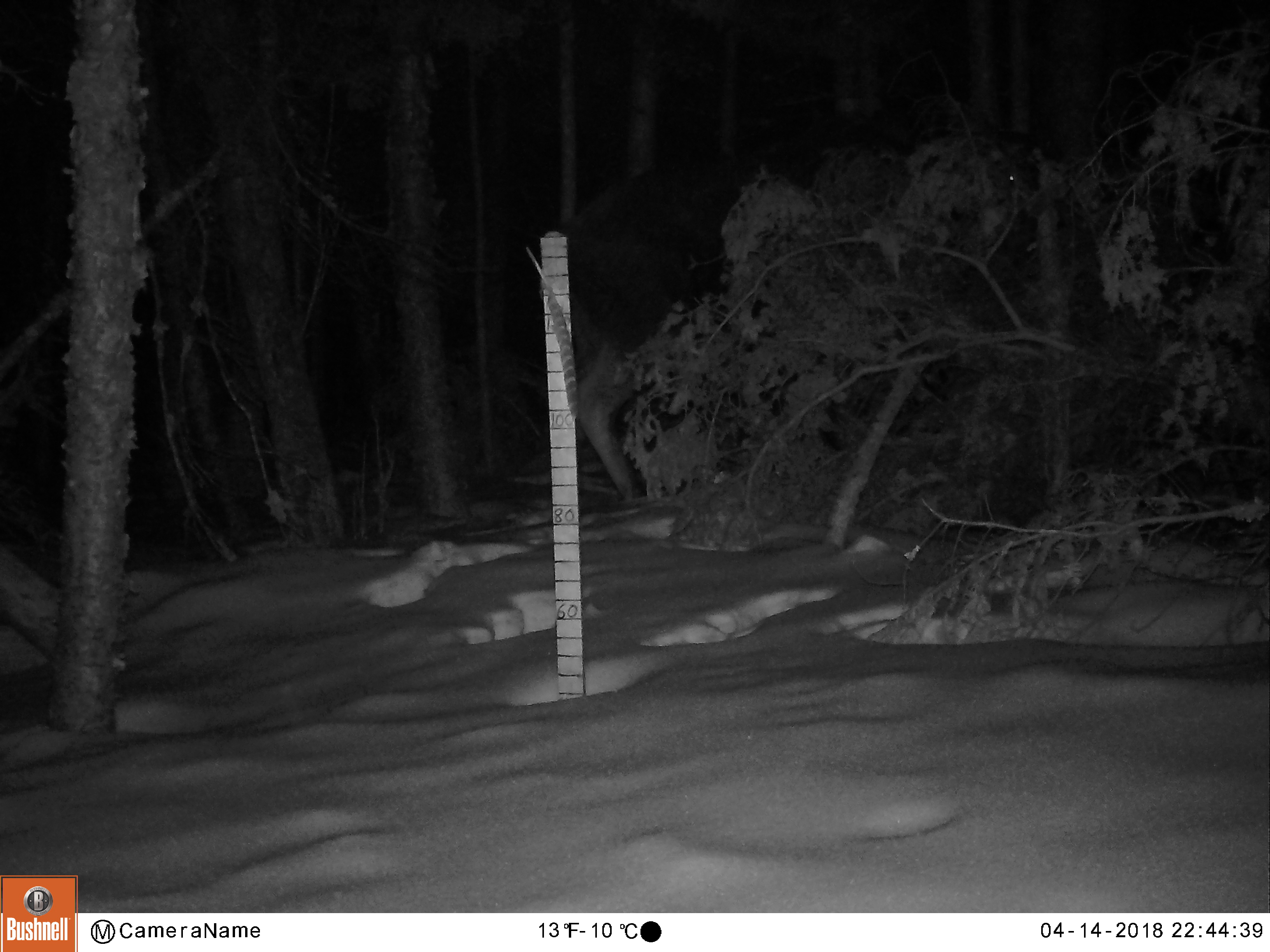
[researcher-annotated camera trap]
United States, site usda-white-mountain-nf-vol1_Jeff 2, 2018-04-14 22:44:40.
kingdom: Animalia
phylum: Chordata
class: Mammalia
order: Artiodactyla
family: Cervidae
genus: Alces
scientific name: Alces alces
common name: moose